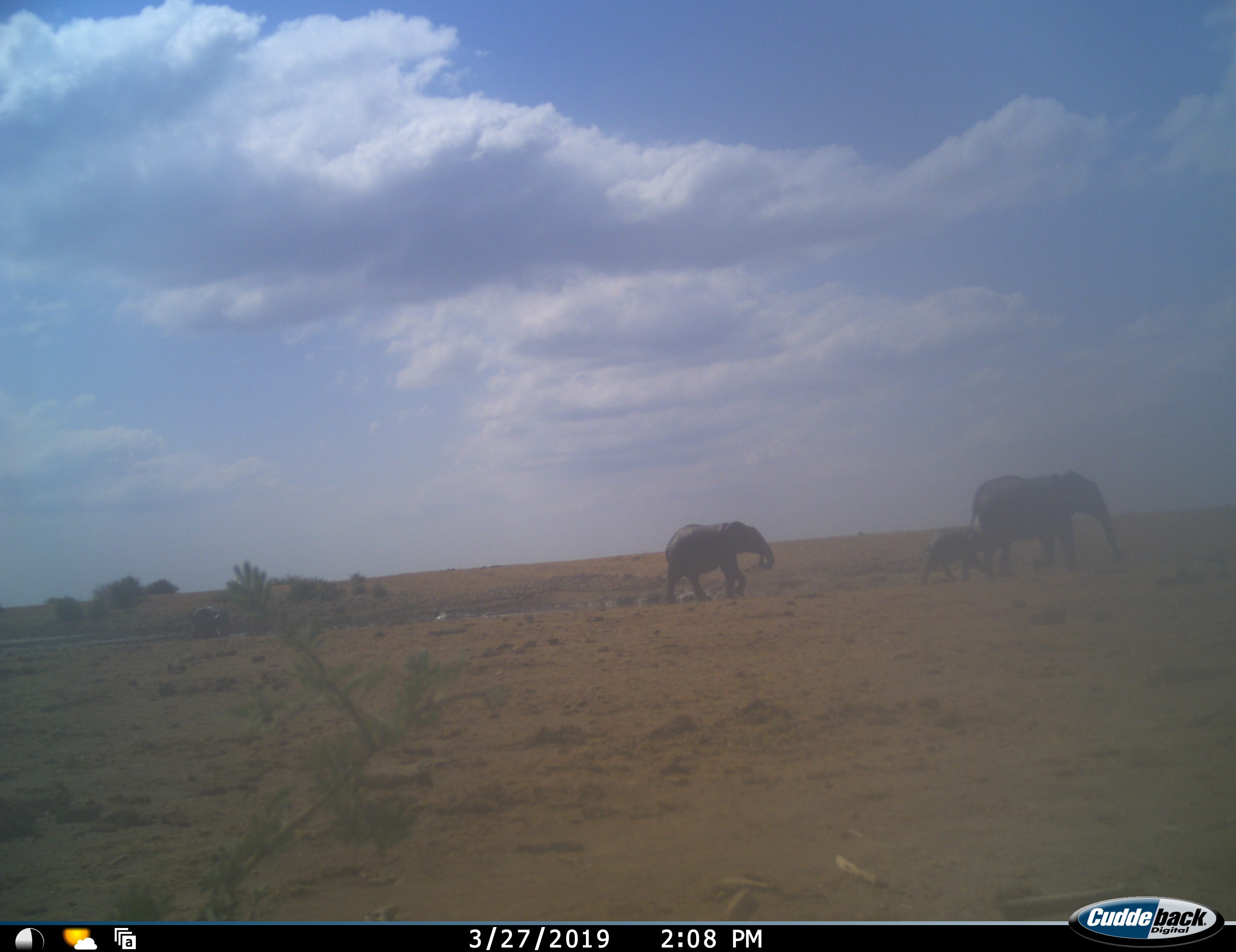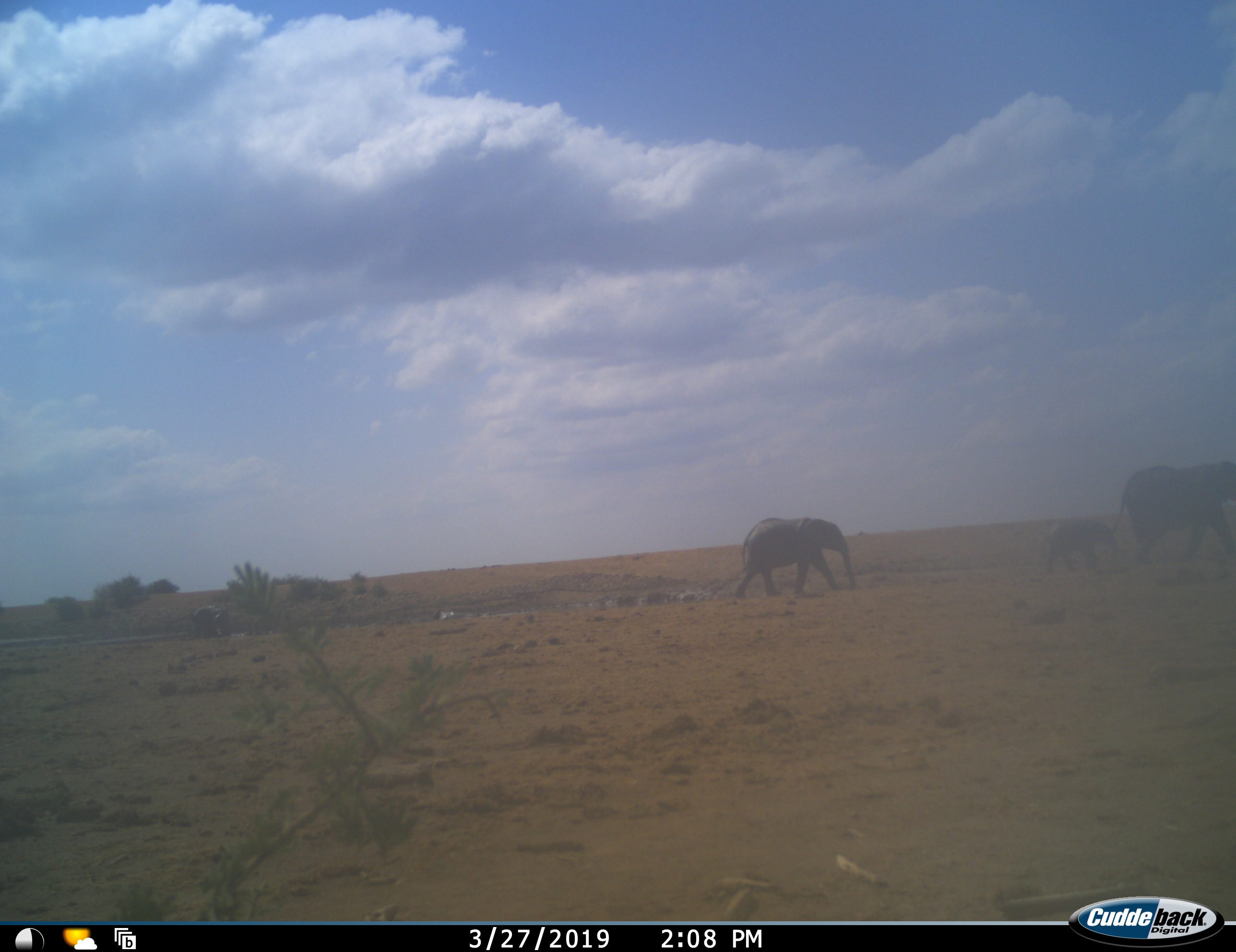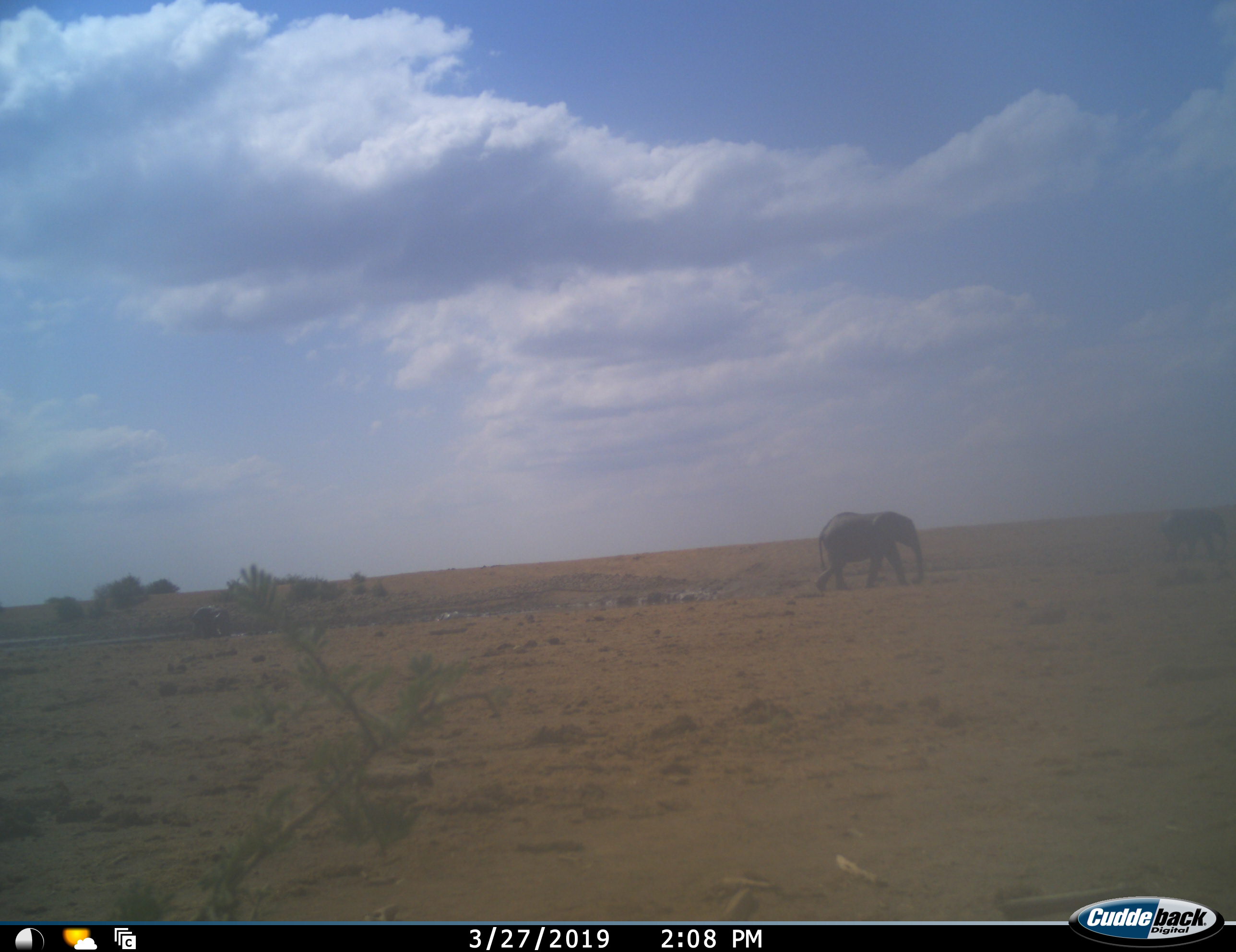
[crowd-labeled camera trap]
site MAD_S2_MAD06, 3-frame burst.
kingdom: Animalia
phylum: Chordata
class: Mammalia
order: Proboscidea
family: Elephantidae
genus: Loxodonta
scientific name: Loxodonta africana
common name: african bush elephant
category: elephant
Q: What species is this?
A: Elephant (african bush elephant) (Loxodonta africana).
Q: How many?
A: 3.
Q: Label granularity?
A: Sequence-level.